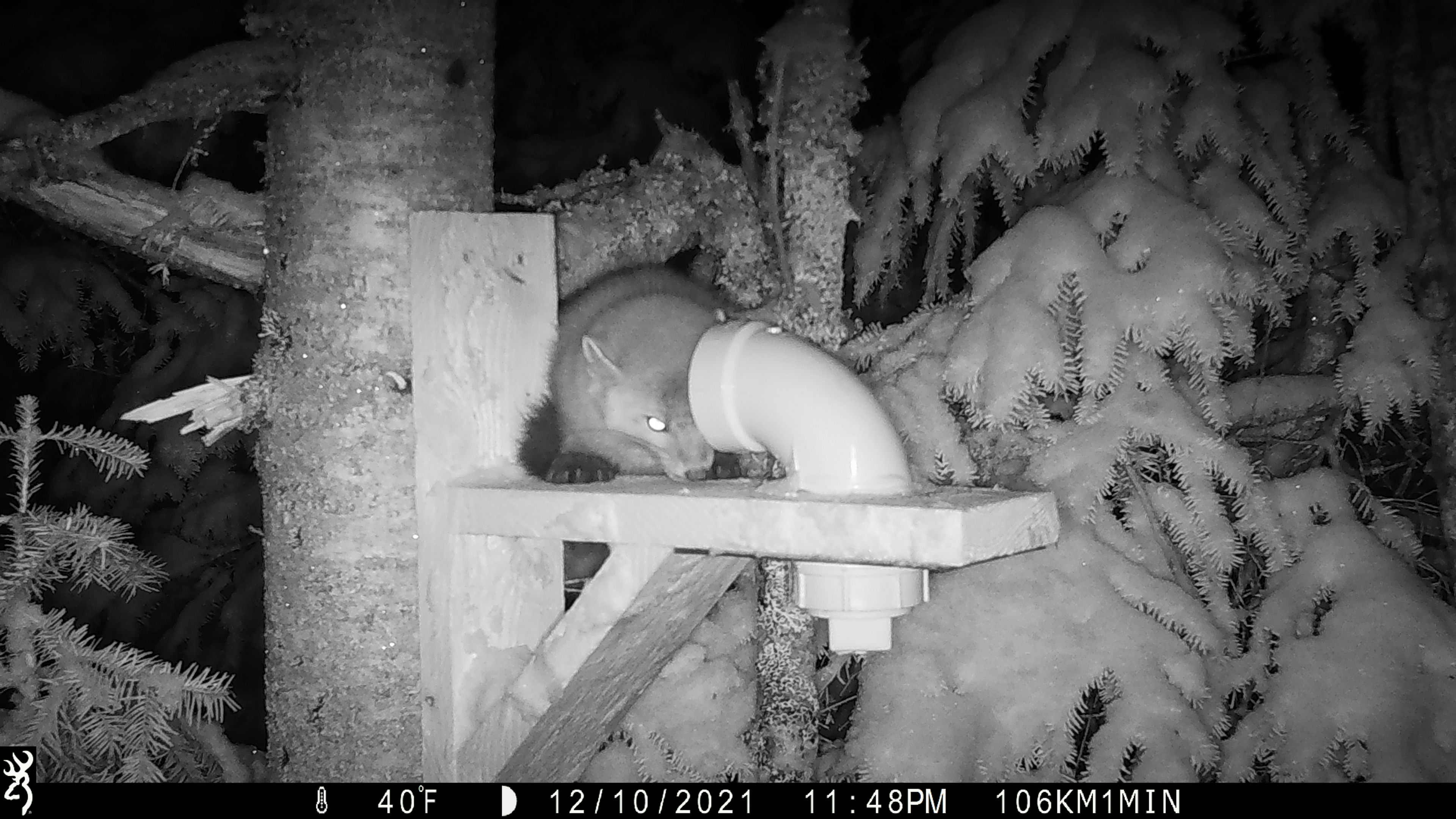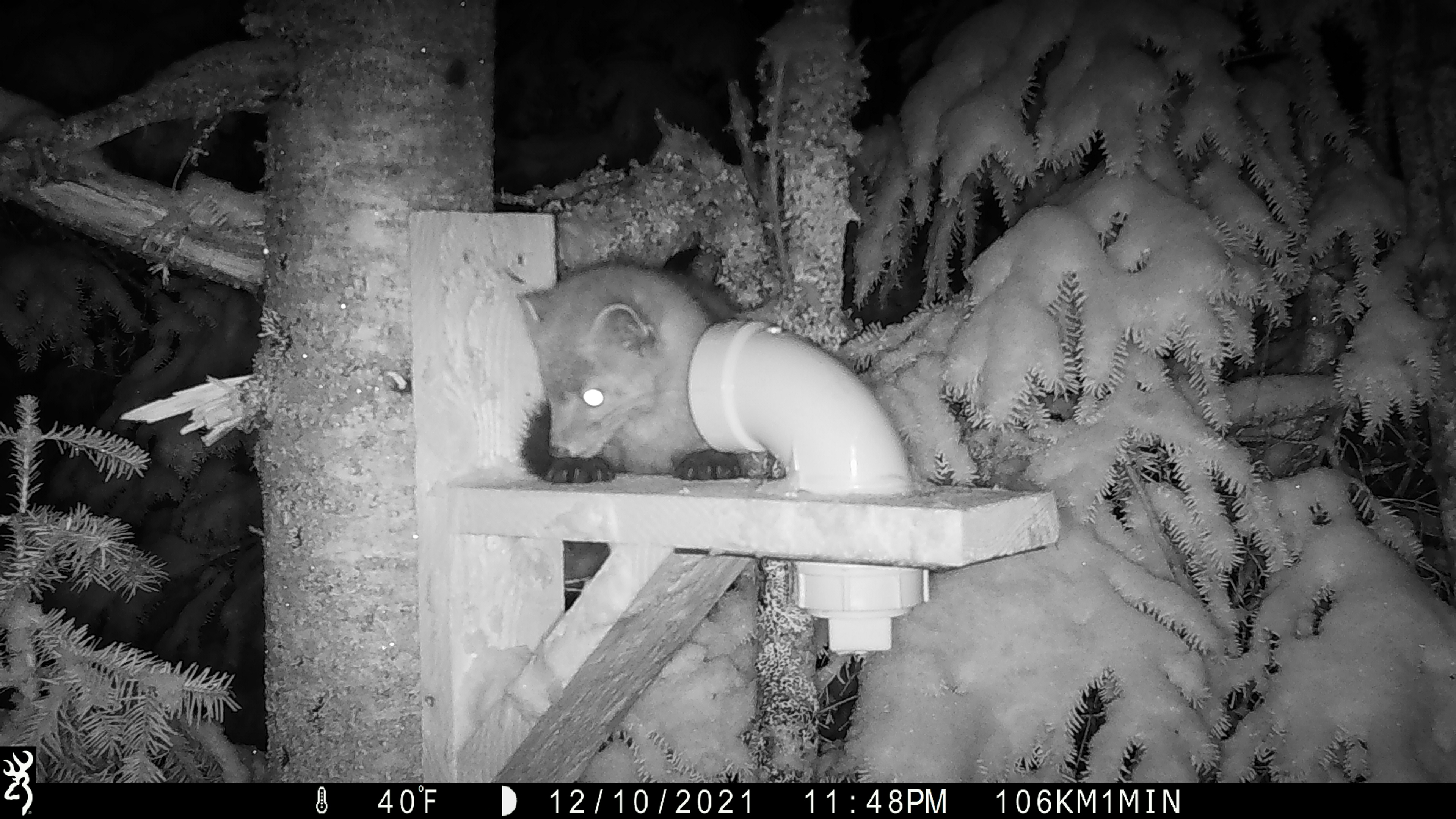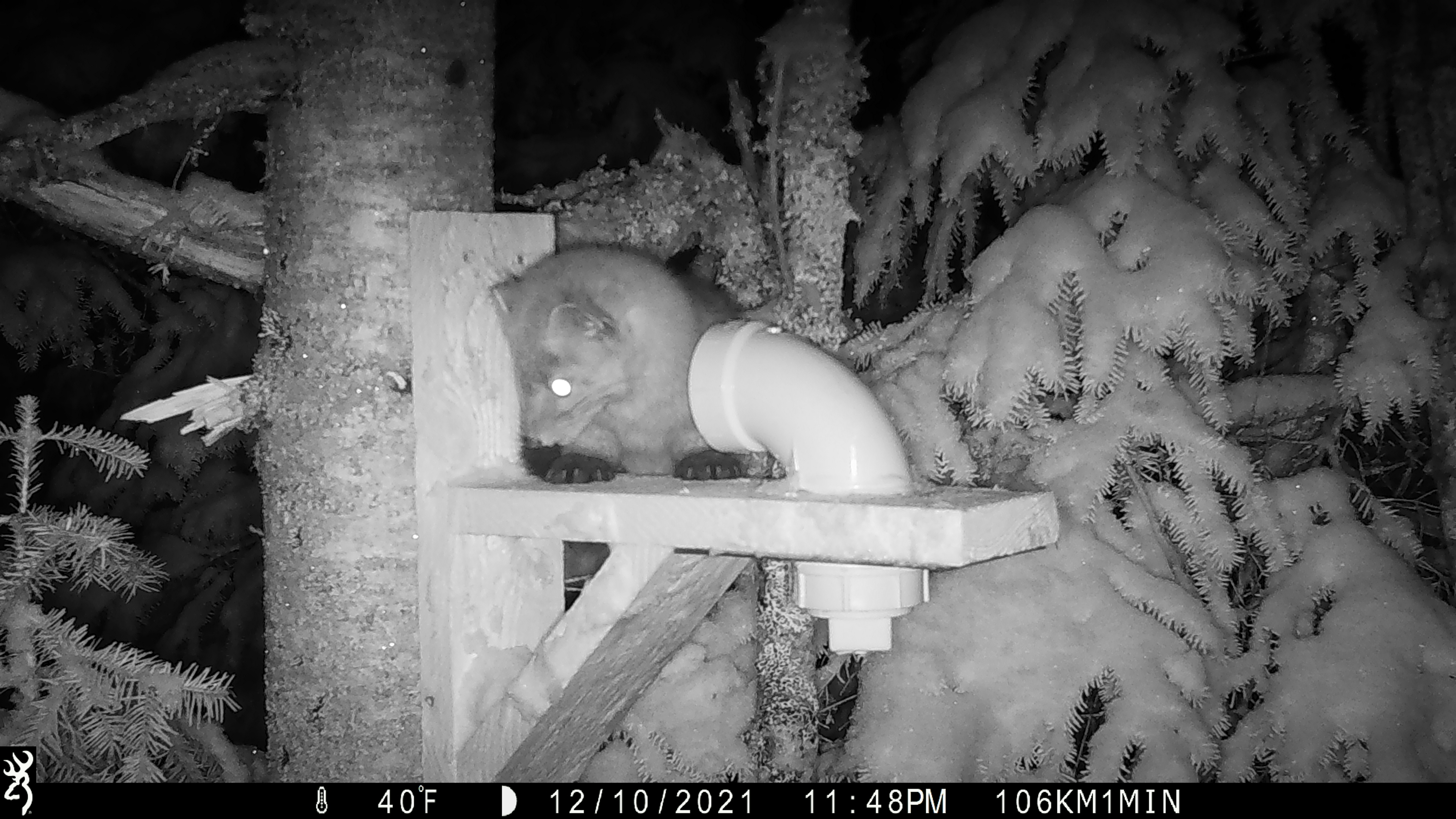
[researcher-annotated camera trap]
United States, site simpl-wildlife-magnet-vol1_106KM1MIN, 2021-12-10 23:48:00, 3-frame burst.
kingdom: Animalia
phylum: Chordata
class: Mammalia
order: Carnivora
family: Mustelidae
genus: Martes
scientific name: Martes americana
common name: american marten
American marten (Martes americana).